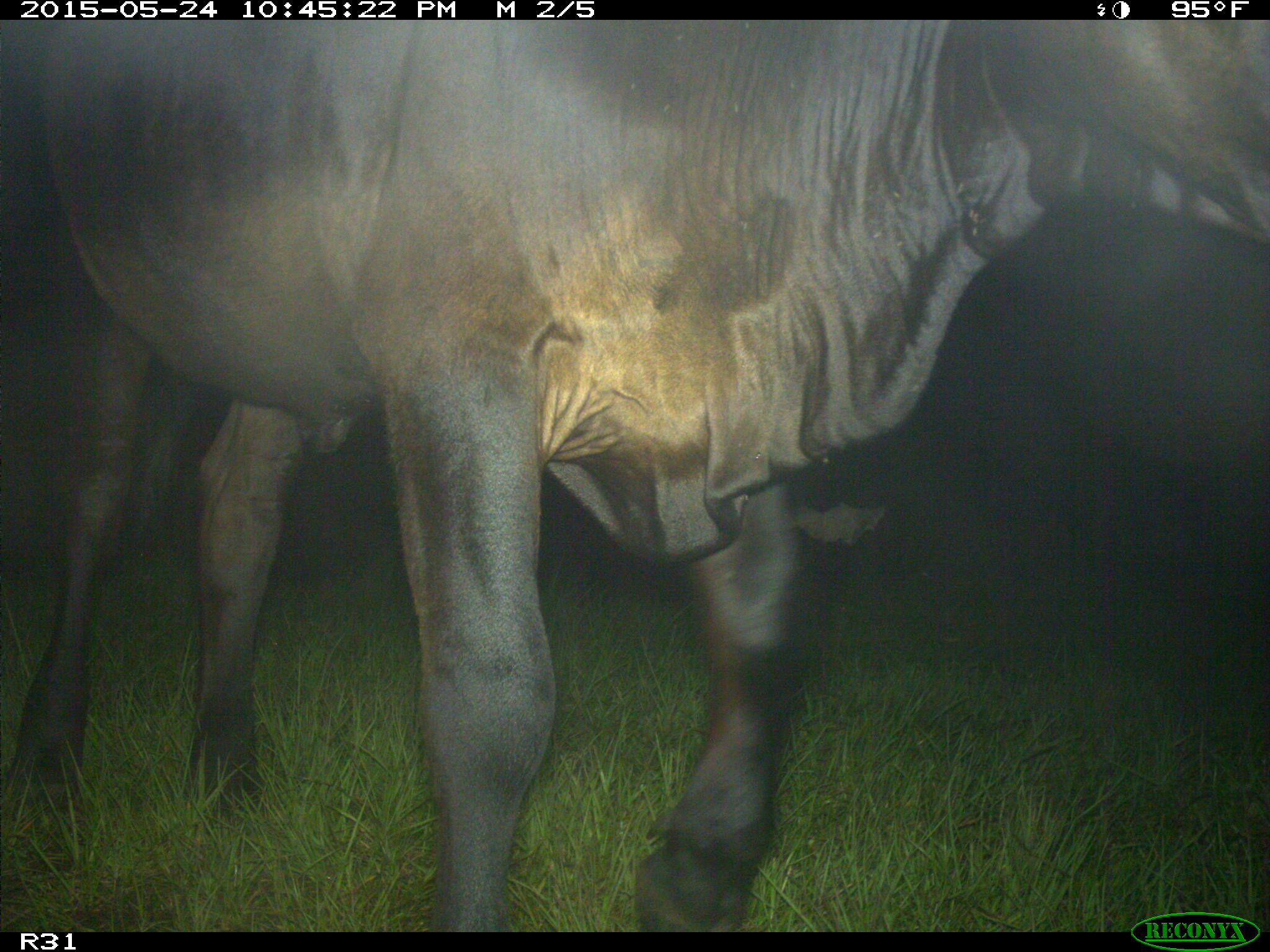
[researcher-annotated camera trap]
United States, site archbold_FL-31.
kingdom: Animalia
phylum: Chordata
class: Mammalia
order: Artiodactyla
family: Bovidae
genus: Bos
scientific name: Bos taurus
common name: domestic cow